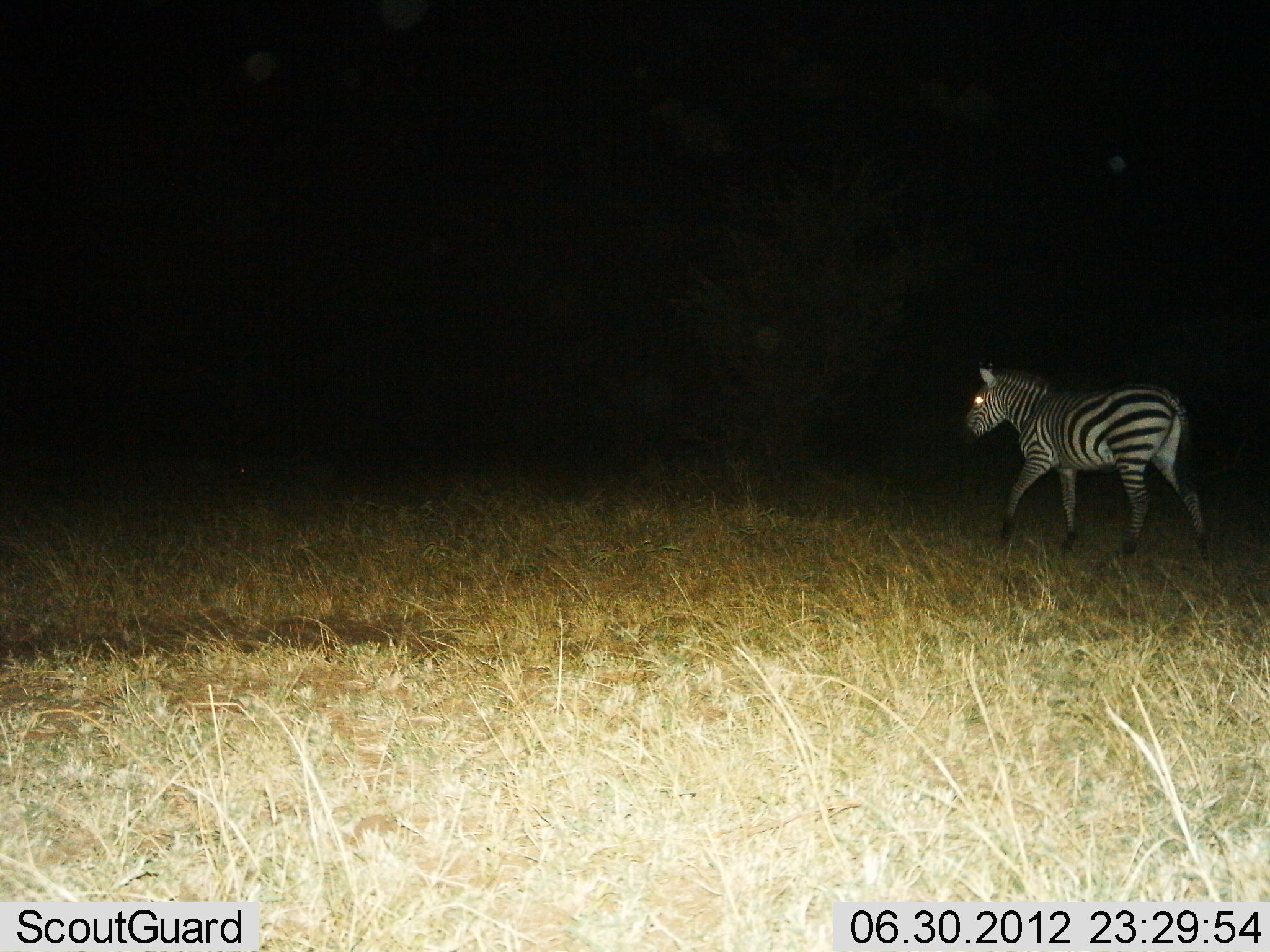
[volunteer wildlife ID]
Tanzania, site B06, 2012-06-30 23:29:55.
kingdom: Animalia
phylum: Chordata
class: Mammalia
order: Perissodactyla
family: Equidae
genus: Equus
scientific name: Equus quagga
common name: plains zebra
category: zebra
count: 1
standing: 10%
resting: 0%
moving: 90%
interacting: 0%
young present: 0%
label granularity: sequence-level